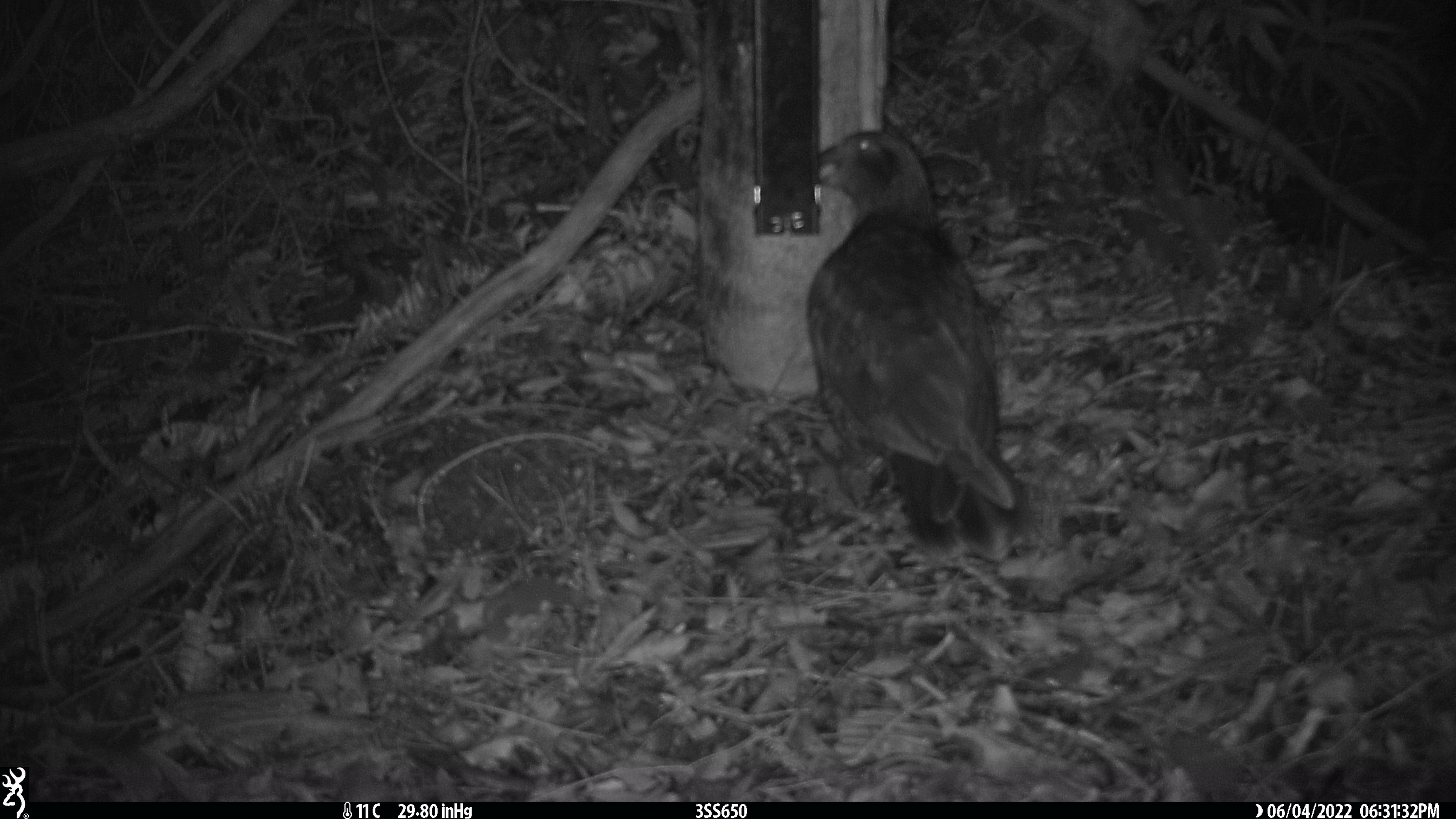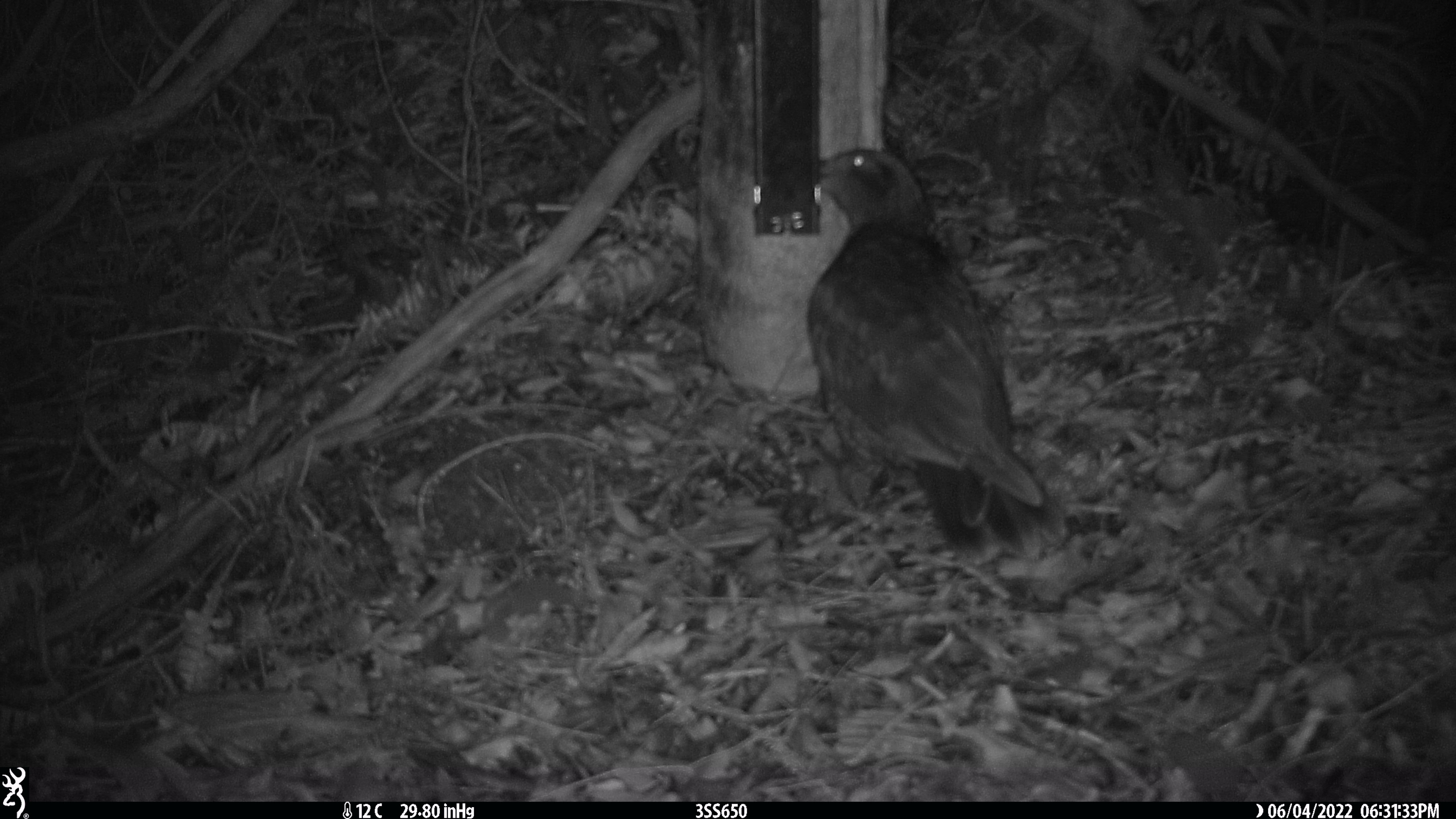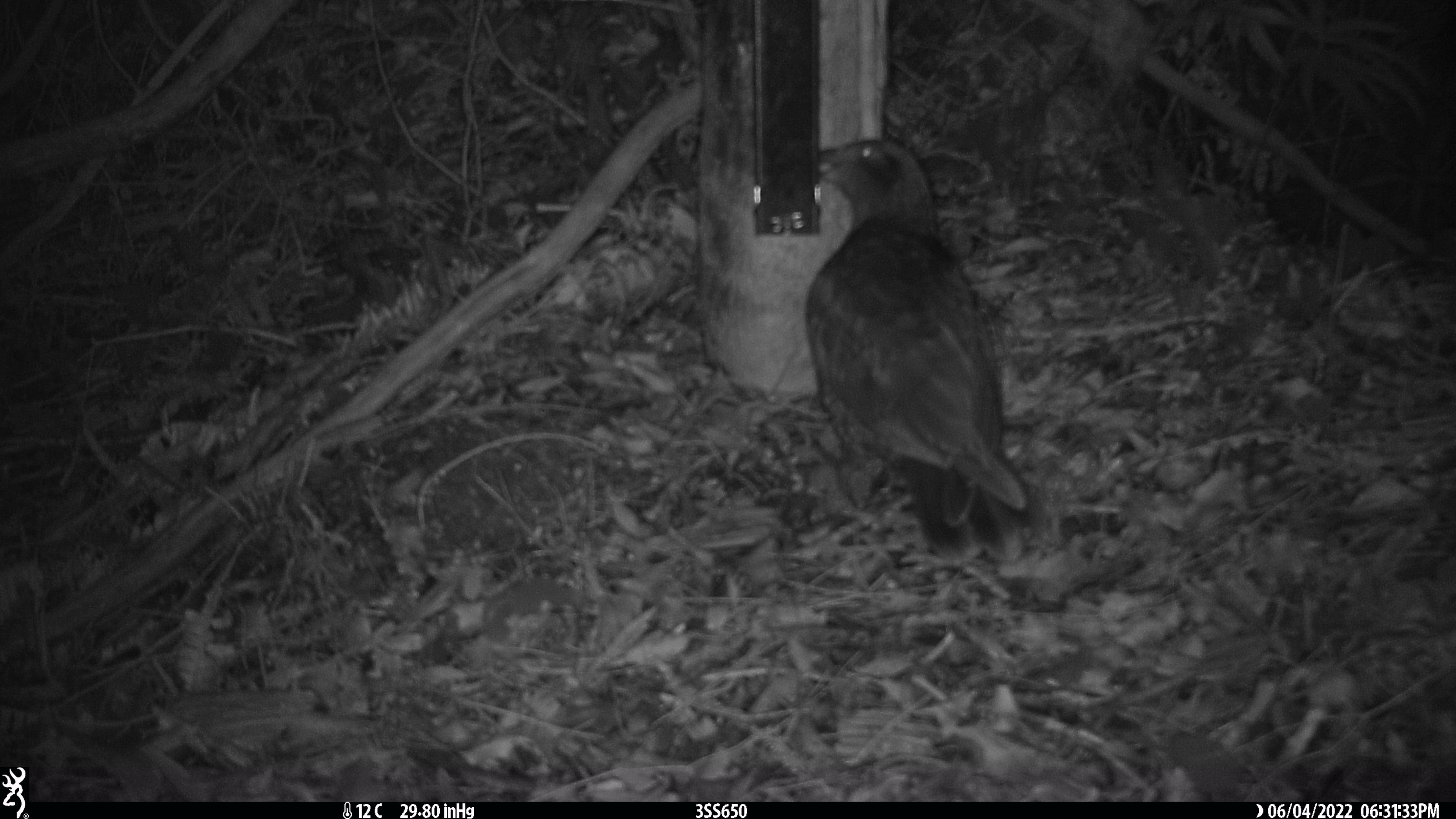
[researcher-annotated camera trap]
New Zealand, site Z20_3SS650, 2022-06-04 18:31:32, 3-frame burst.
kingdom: Animalia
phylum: Chordata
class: Aves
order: Psittaciformes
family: Strigopidae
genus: Nestor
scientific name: Nestor notabilis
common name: kea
Kea (Nestor notabilis).